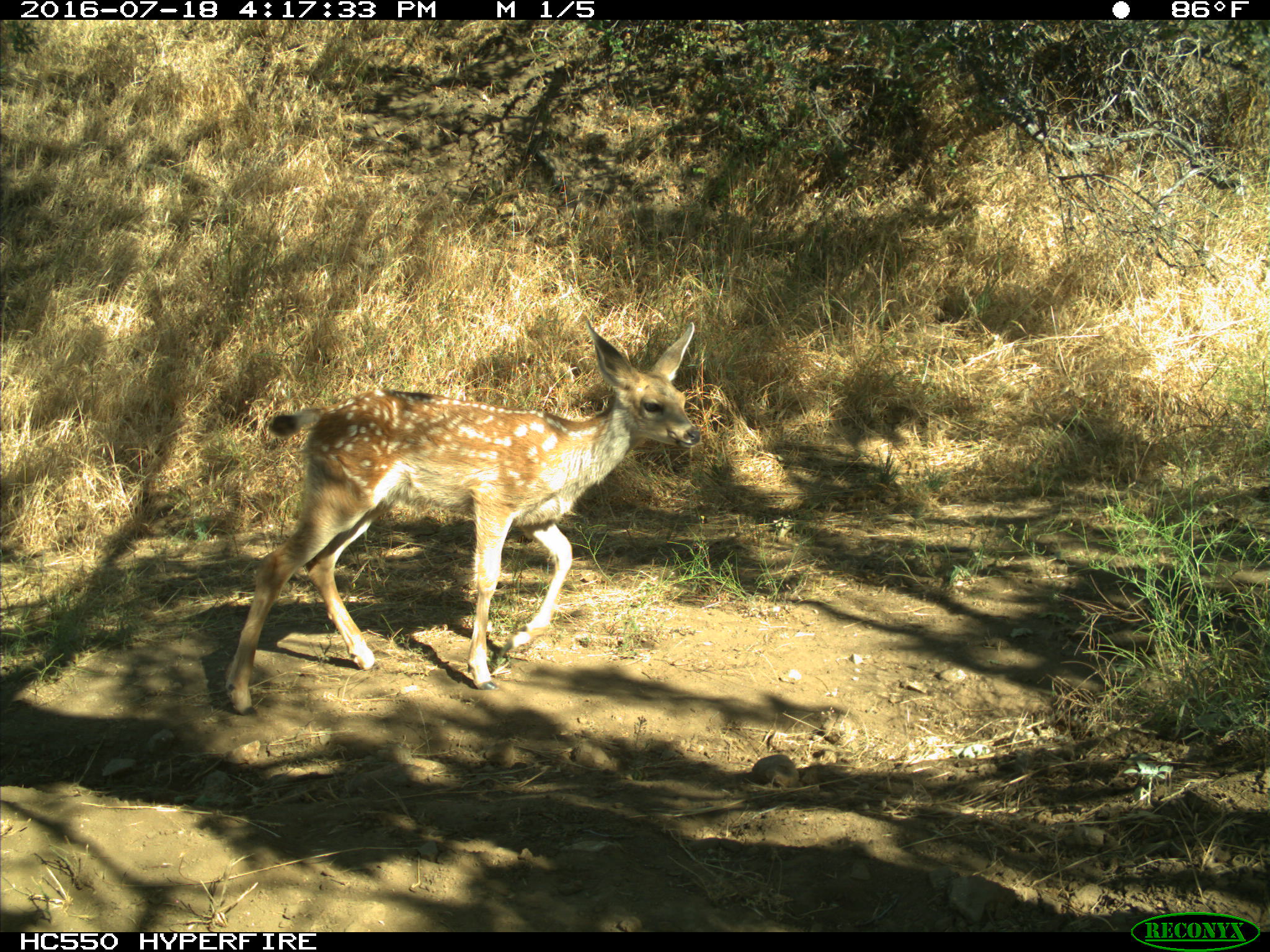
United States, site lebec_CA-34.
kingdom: Animalia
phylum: Chordata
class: Mammalia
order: Artiodactyla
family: Cervidae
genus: Odocoileus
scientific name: Odocoileus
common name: deer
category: unidentified deer